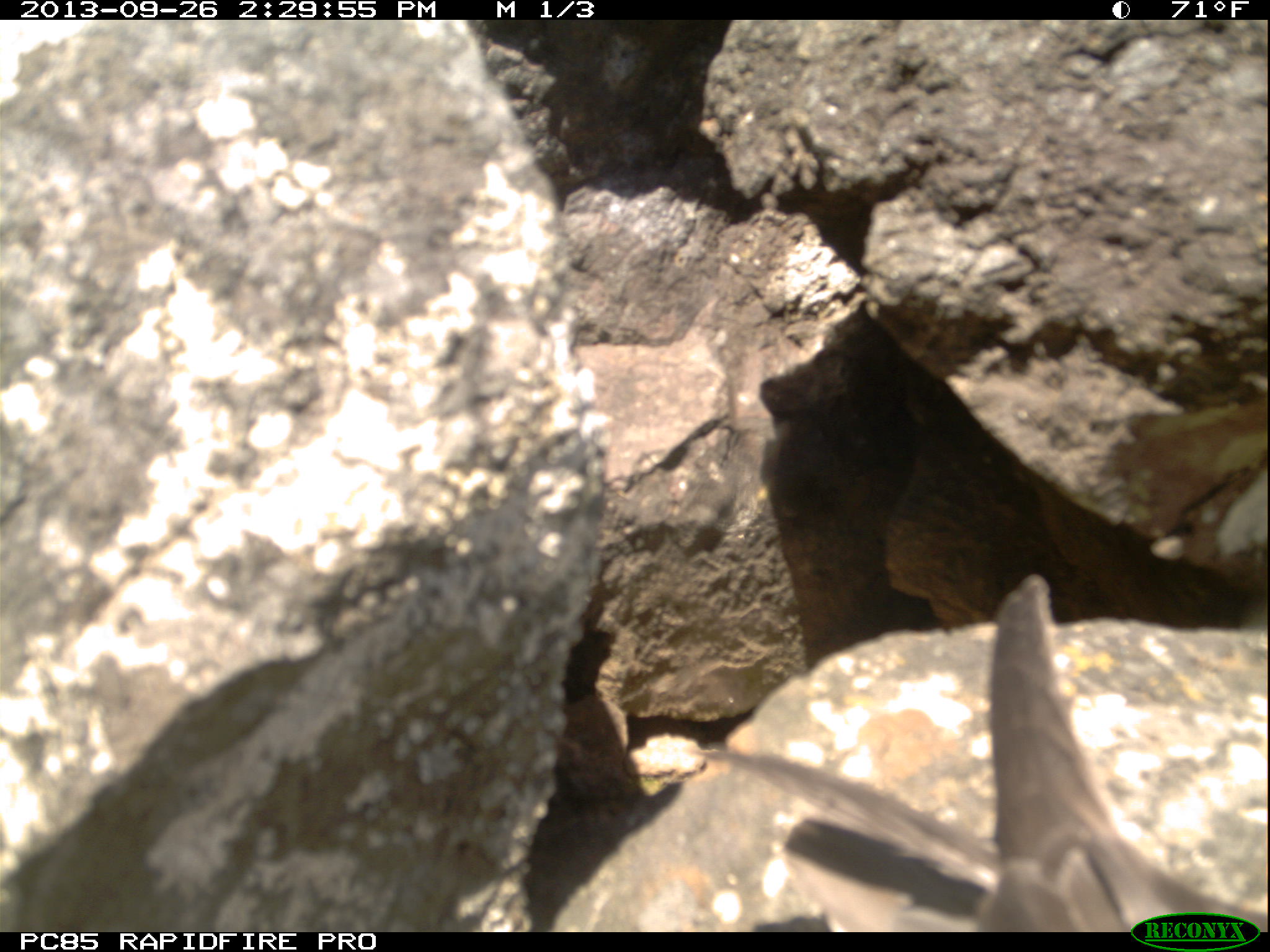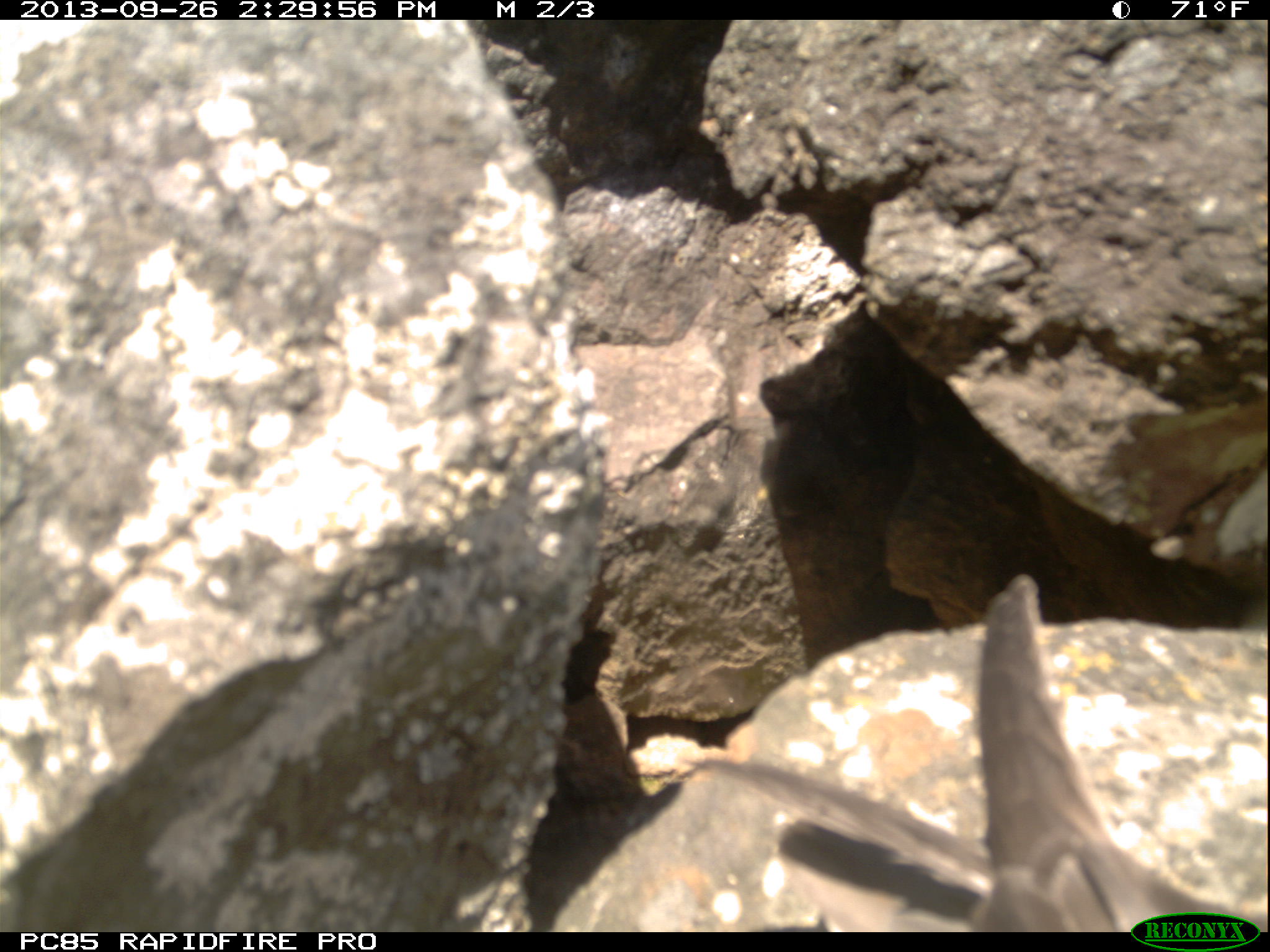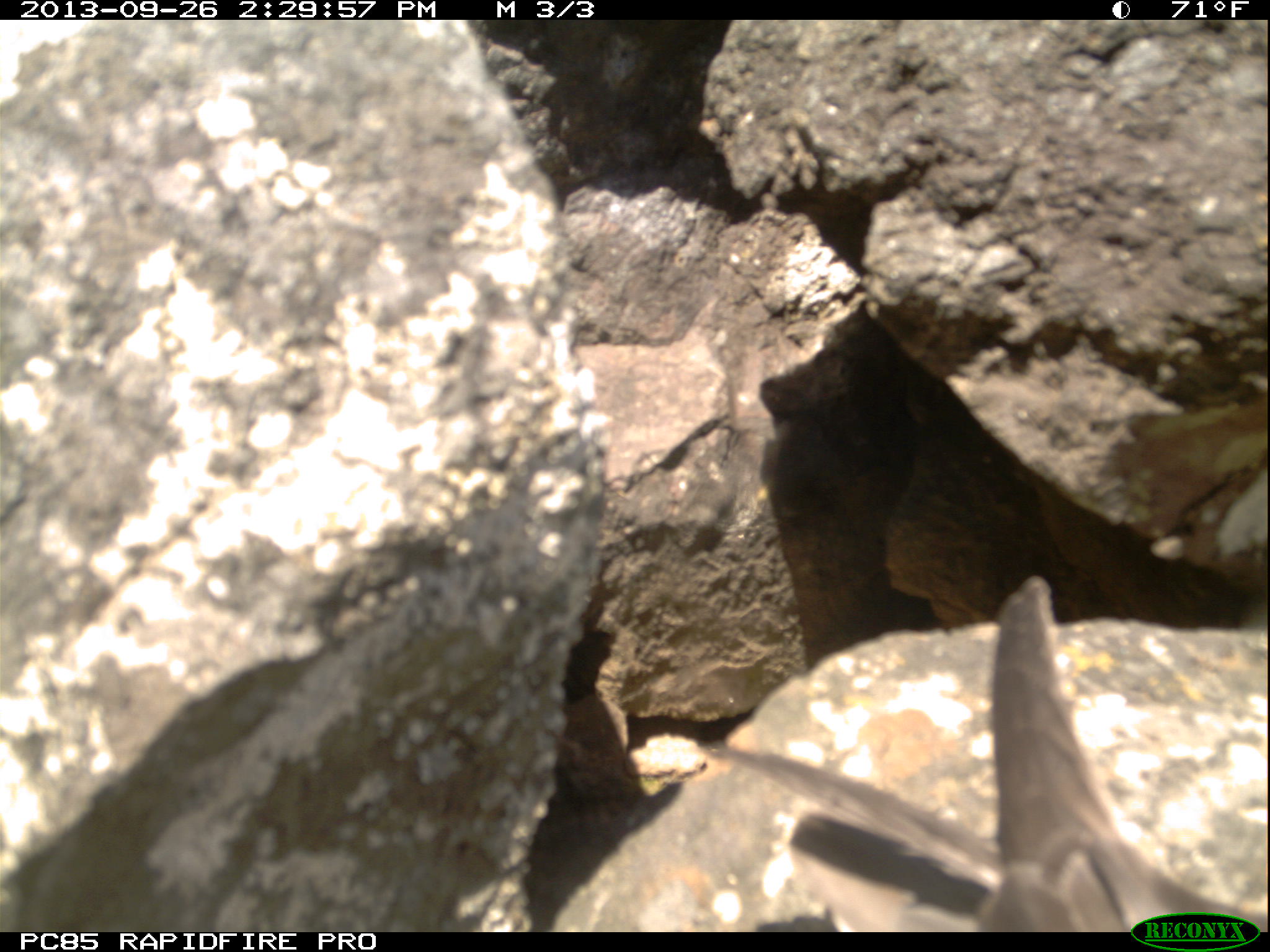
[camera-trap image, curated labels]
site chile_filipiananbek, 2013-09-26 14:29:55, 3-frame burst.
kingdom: Animalia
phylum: Chordata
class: Aves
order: Procellariiformes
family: Procellariidae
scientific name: Procellariidae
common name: petrel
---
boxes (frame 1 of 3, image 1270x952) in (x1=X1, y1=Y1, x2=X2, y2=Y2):
petrel: (x1=681, y1=557, x2=1253, y2=929)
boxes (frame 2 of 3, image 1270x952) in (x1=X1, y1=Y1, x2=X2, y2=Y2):
petrel: (x1=690, y1=578, x2=1245, y2=932)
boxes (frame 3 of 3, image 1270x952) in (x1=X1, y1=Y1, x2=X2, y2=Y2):
petrel: (x1=639, y1=582, x2=1253, y2=930)